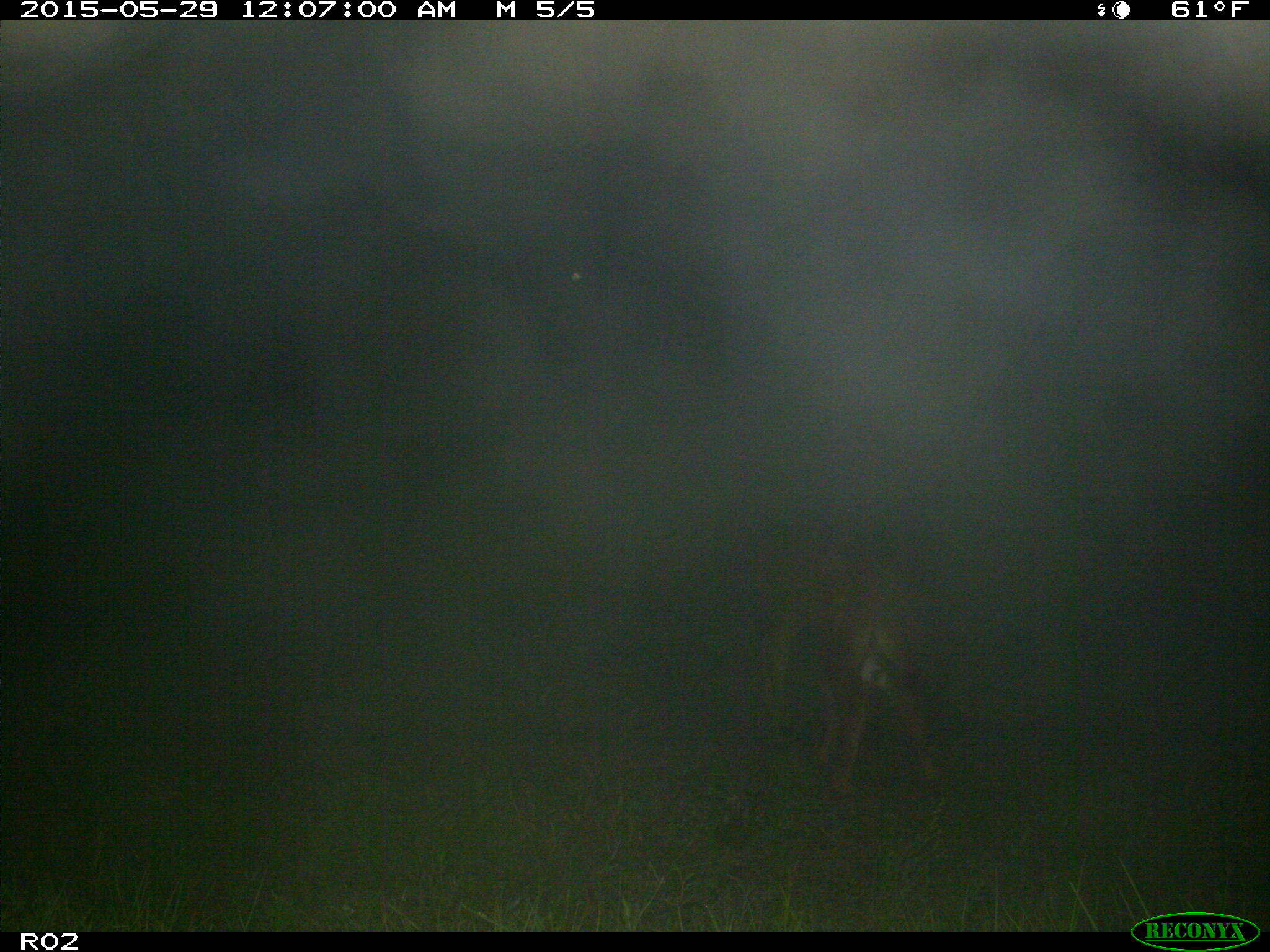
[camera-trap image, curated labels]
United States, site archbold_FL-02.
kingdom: Animalia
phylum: Chordata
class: Mammalia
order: Artiodactyla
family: Bovidae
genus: Bos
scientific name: Bos taurus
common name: domestic cow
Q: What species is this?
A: Bos taurus (domestic cow).